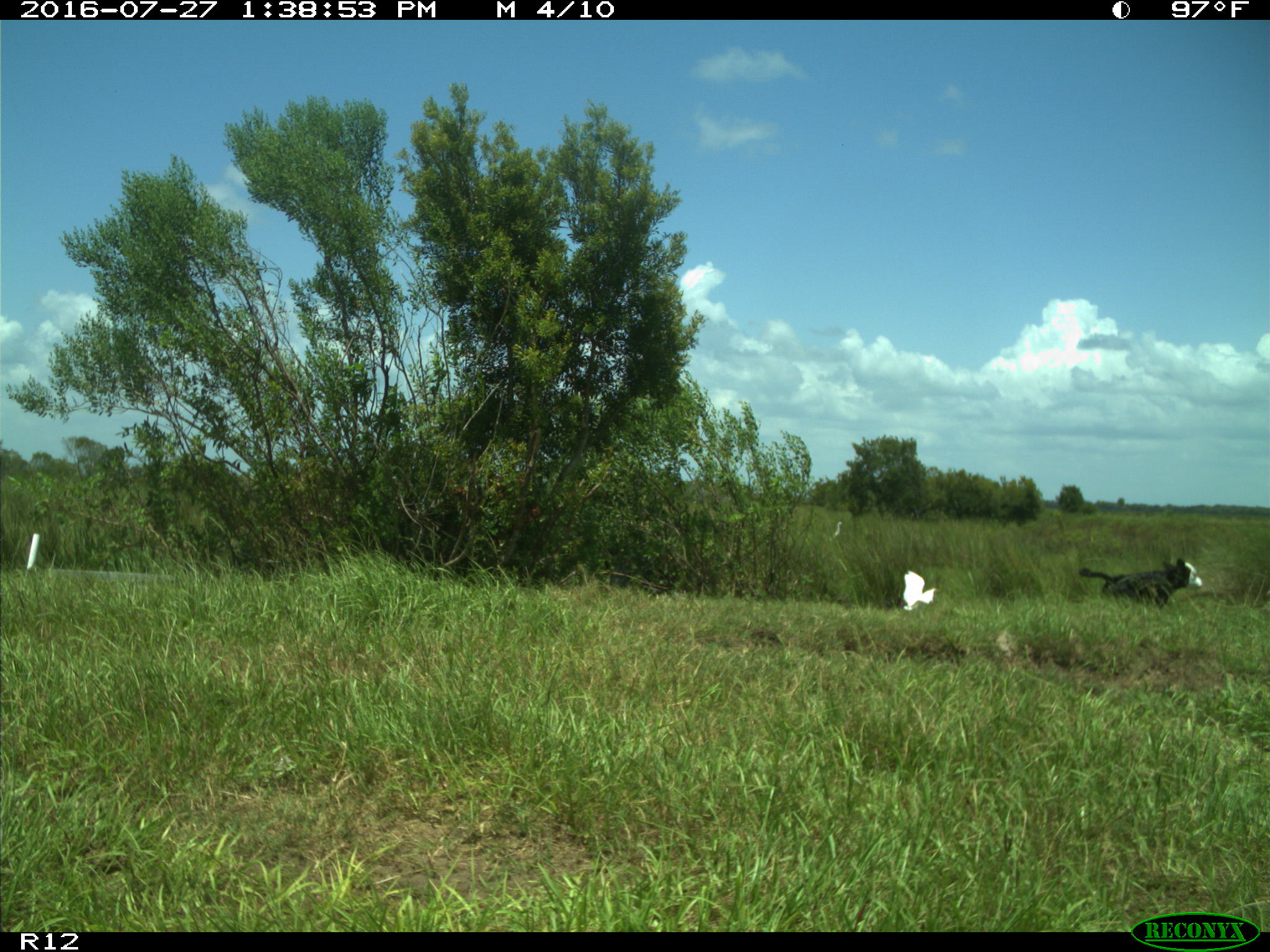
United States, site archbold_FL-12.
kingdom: Animalia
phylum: Chordata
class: Mammalia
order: Artiodactyla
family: Bovidae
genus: Bos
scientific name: Bos taurus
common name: domestic cow